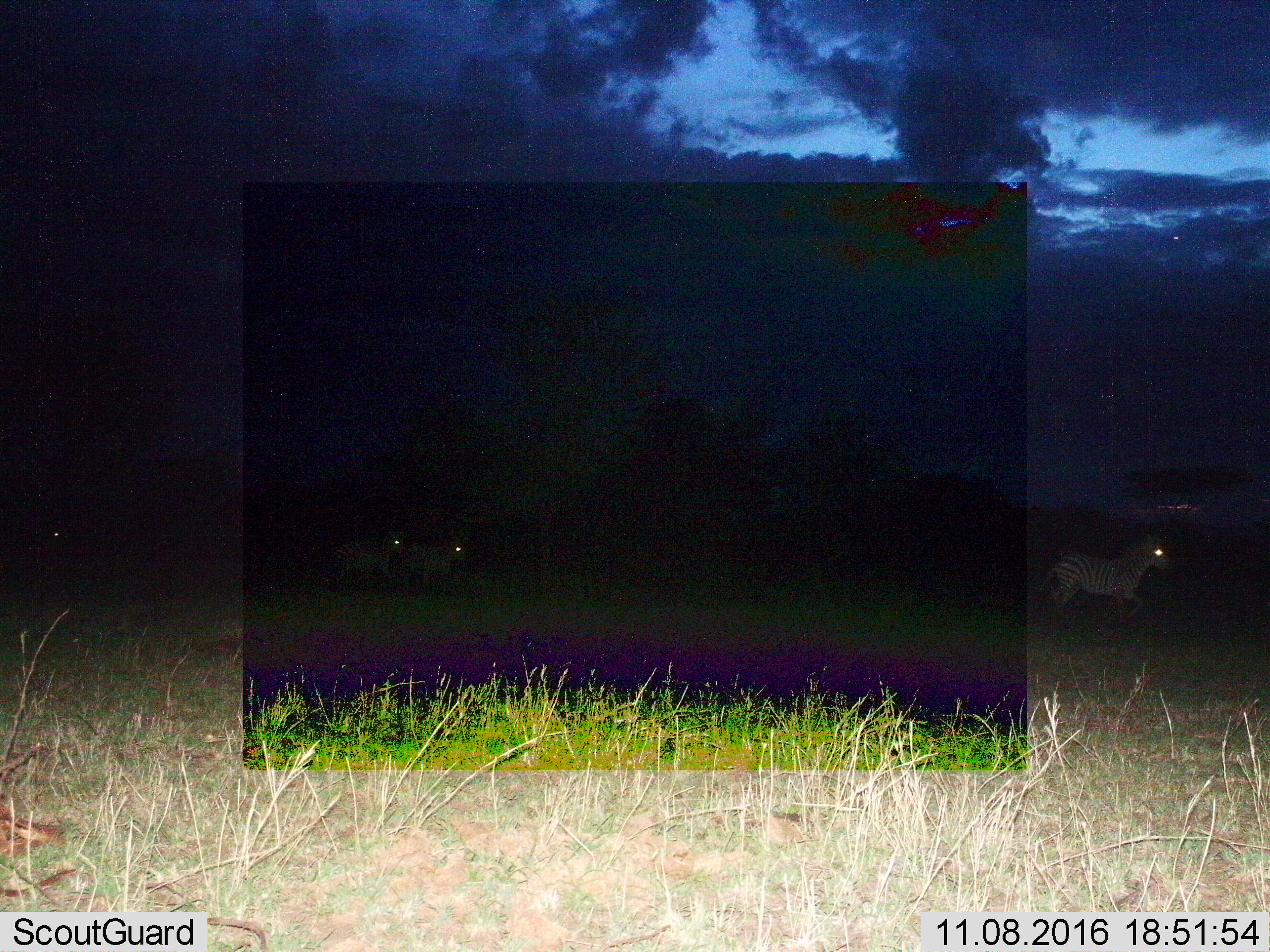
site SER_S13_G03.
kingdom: Animalia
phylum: Chordata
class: Mammalia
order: Perissodactyla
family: Equidae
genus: Equus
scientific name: Equus quagga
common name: plains zebra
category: zebraplains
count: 4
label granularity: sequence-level